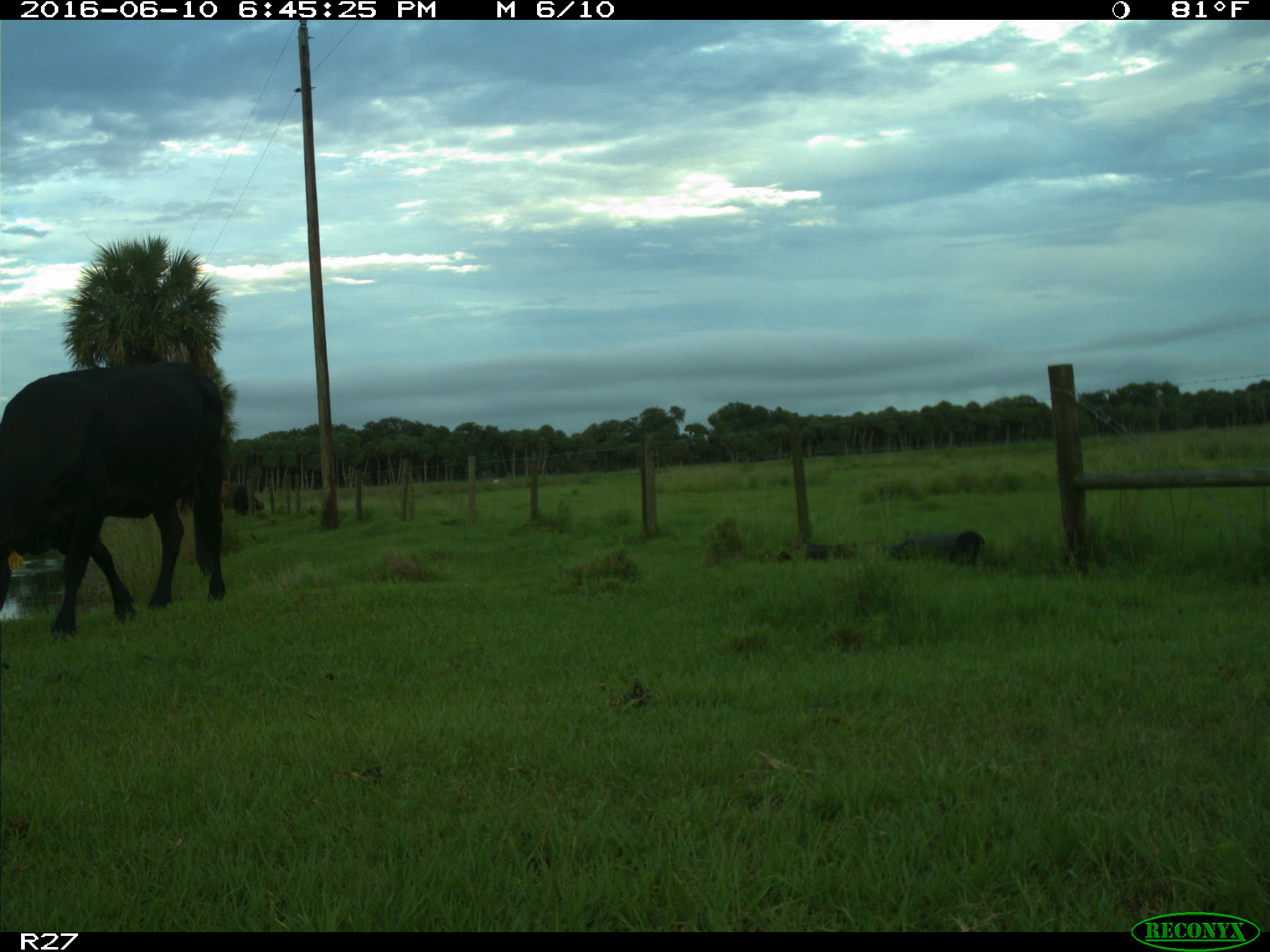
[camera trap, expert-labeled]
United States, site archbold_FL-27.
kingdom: Animalia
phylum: Chordata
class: Mammalia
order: Artiodactyla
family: Bovidae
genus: Bos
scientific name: Bos taurus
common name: domestic cow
Bos taurus (domestic cow).